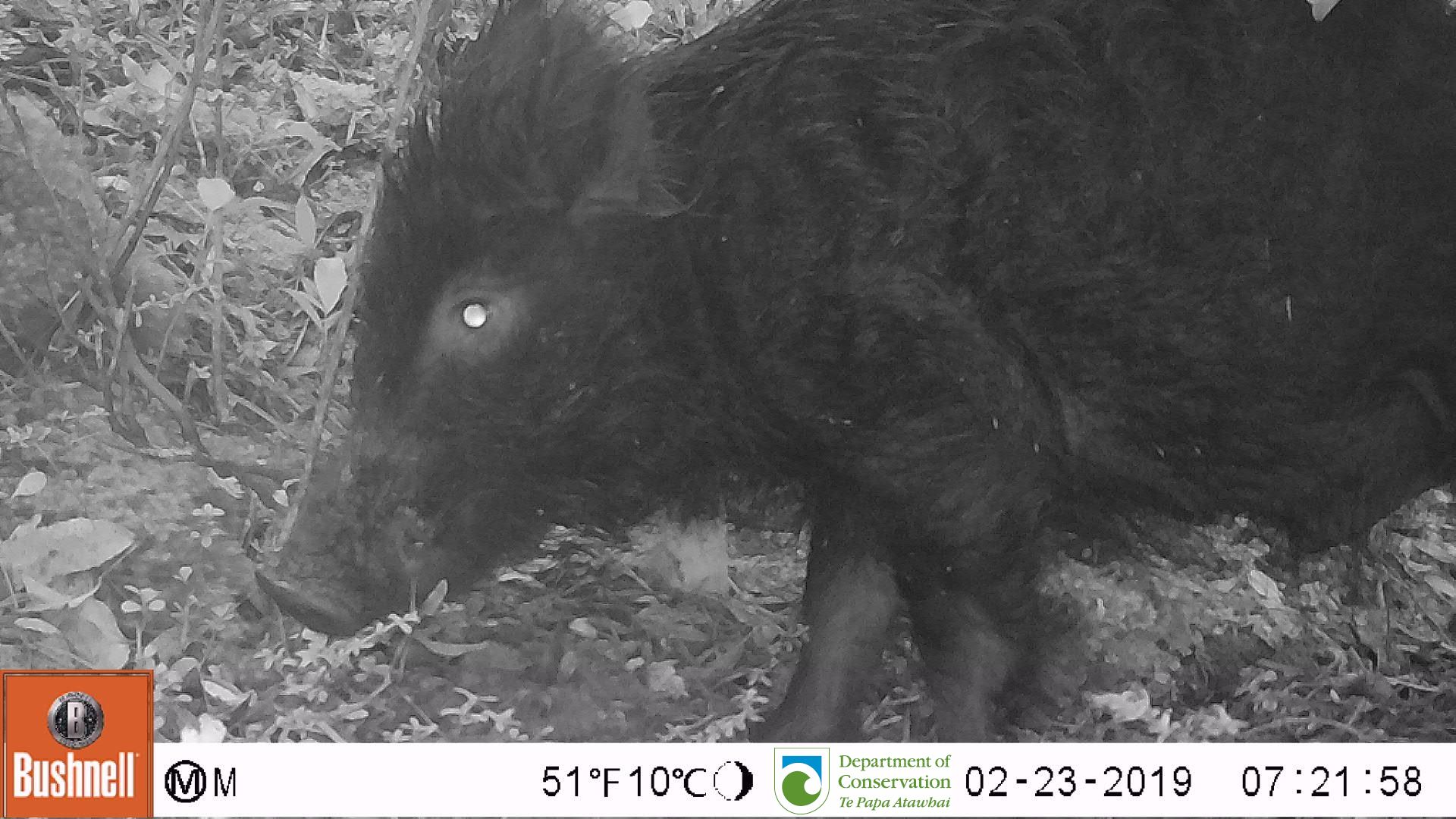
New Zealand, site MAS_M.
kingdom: Animalia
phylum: Chordata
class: Mammalia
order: Artiodactyla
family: Suidae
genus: Sus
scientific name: Sus scrofa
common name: pig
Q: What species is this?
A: Pig (Sus scrofa).